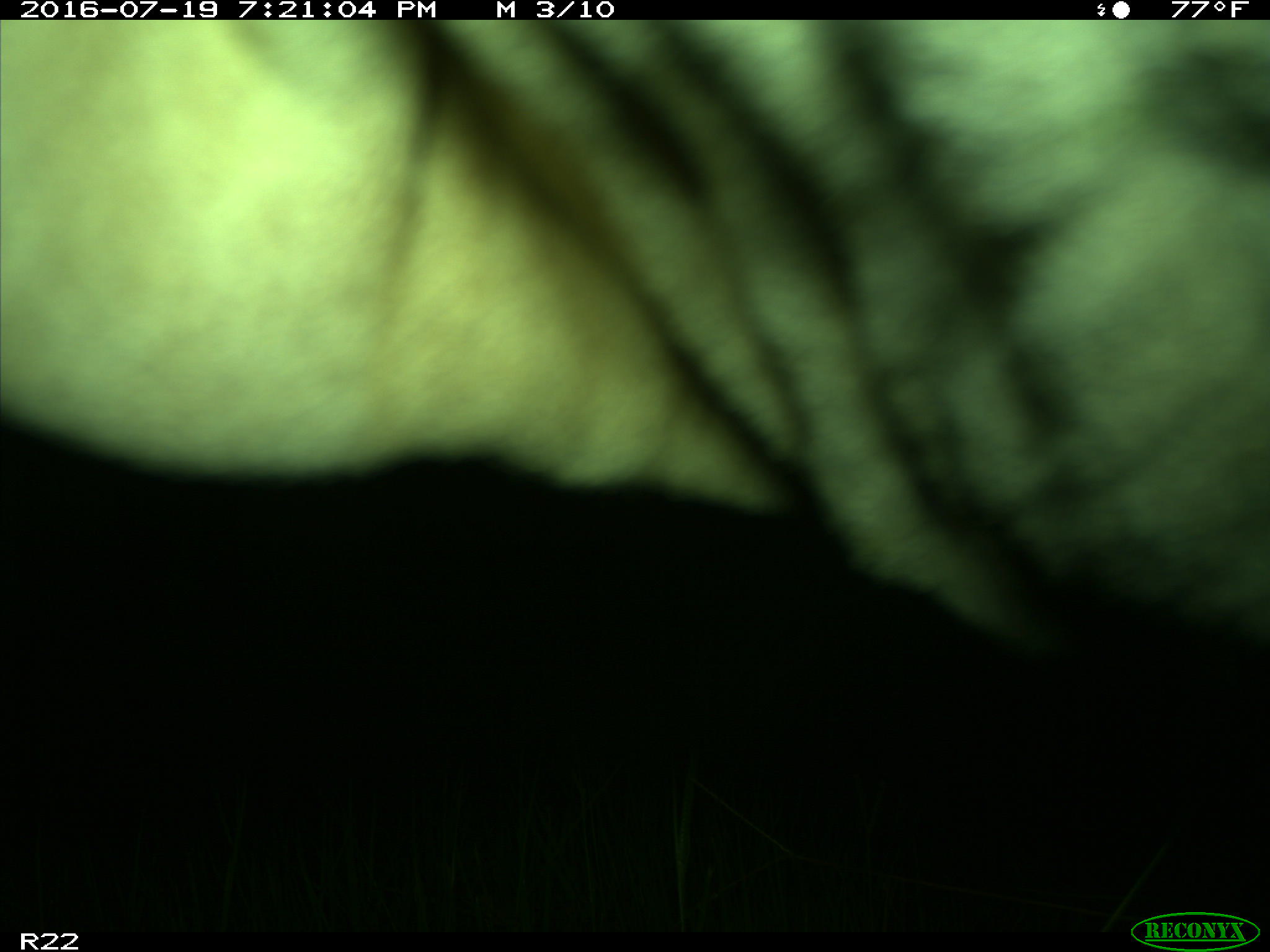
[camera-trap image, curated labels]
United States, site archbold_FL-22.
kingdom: Animalia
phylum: Chordata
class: Mammalia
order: Artiodactyla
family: Bovidae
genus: Bos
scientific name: Bos taurus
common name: domestic cow